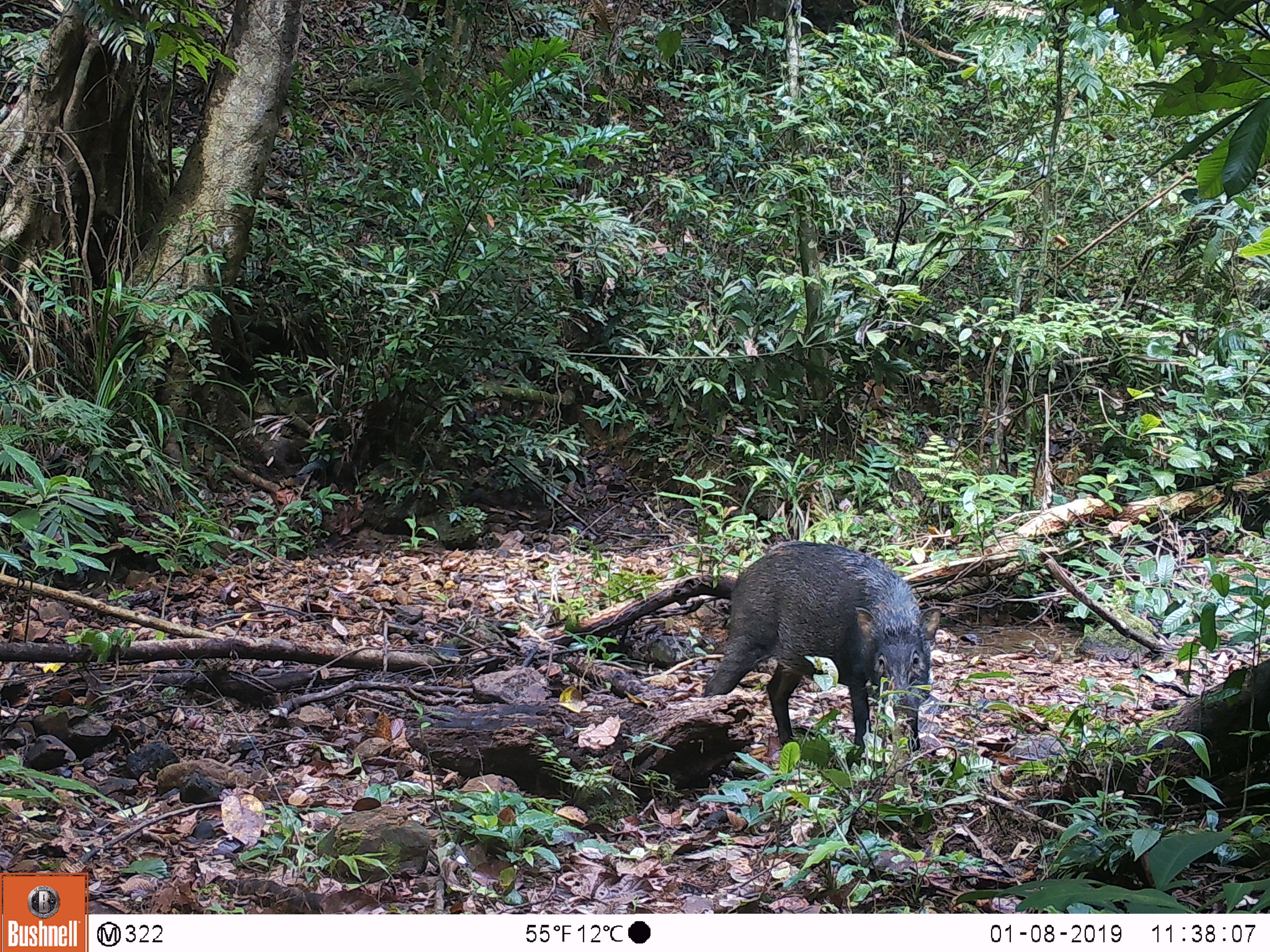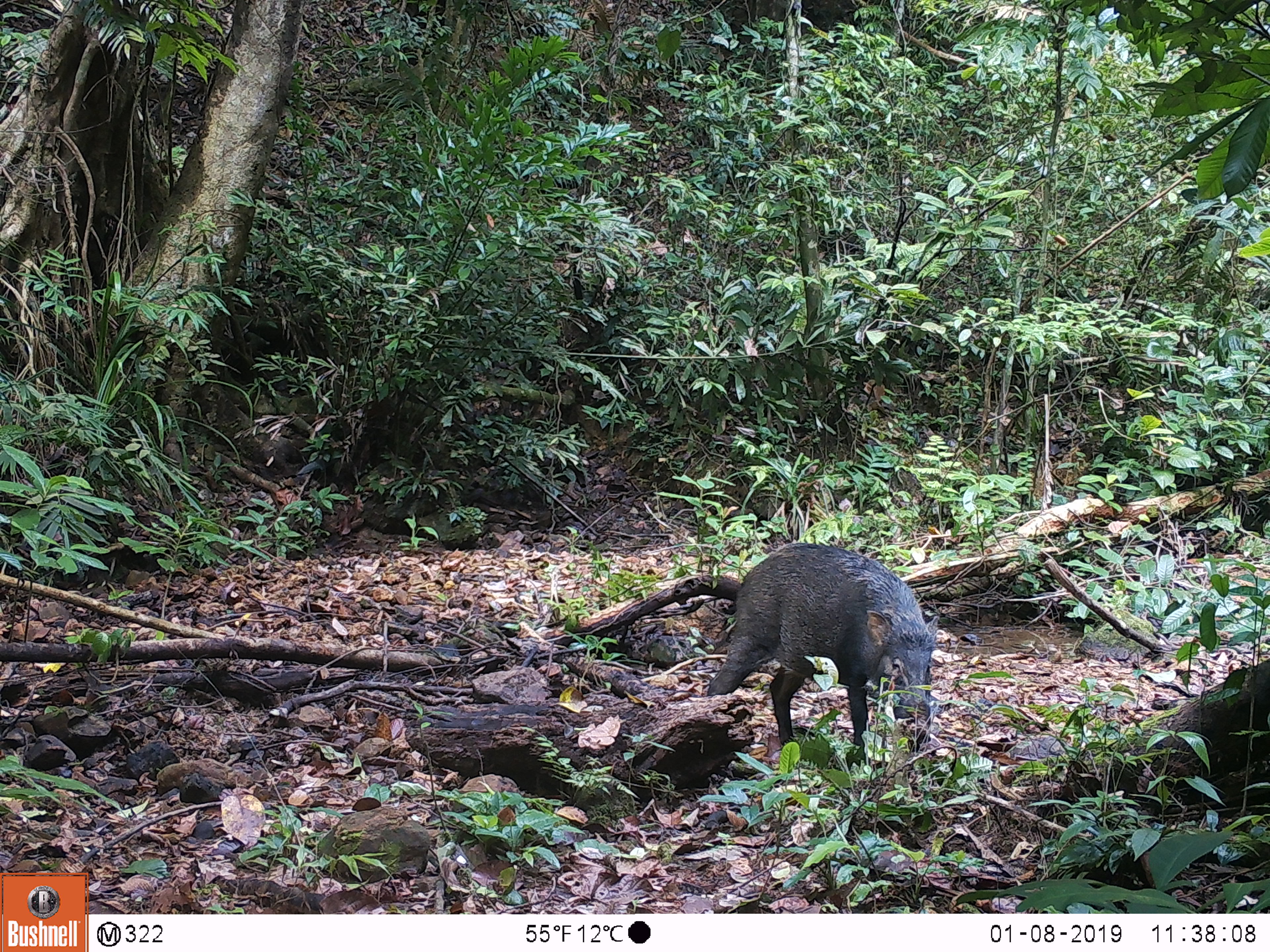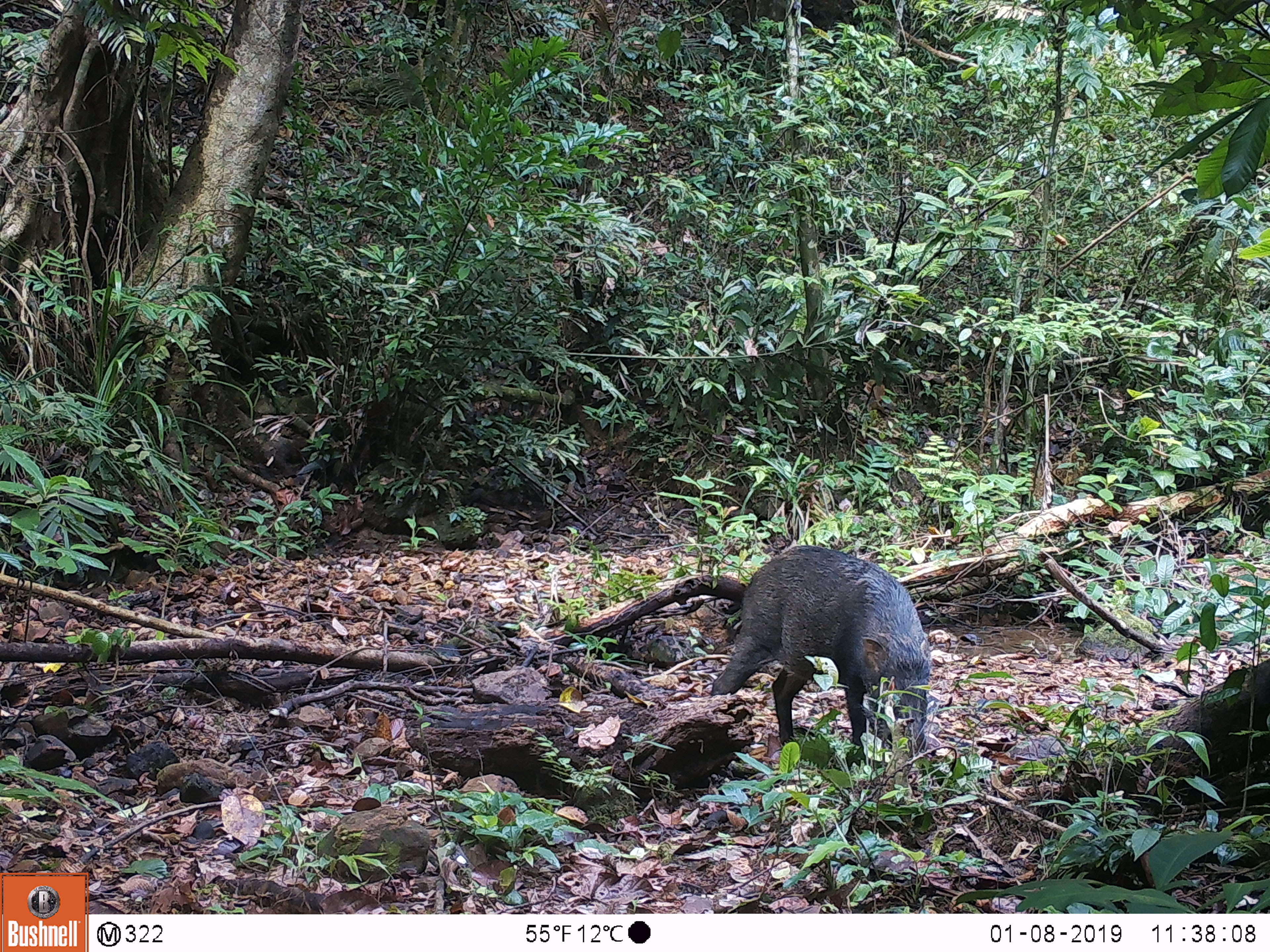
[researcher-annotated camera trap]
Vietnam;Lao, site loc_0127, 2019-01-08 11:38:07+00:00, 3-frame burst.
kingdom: Animalia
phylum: Chordata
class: Mammalia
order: Artiodactyla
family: Suidae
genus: Sus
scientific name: Sus scrofa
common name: eurasian wild pig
Eurasian wild pig (Sus scrofa). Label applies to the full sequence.